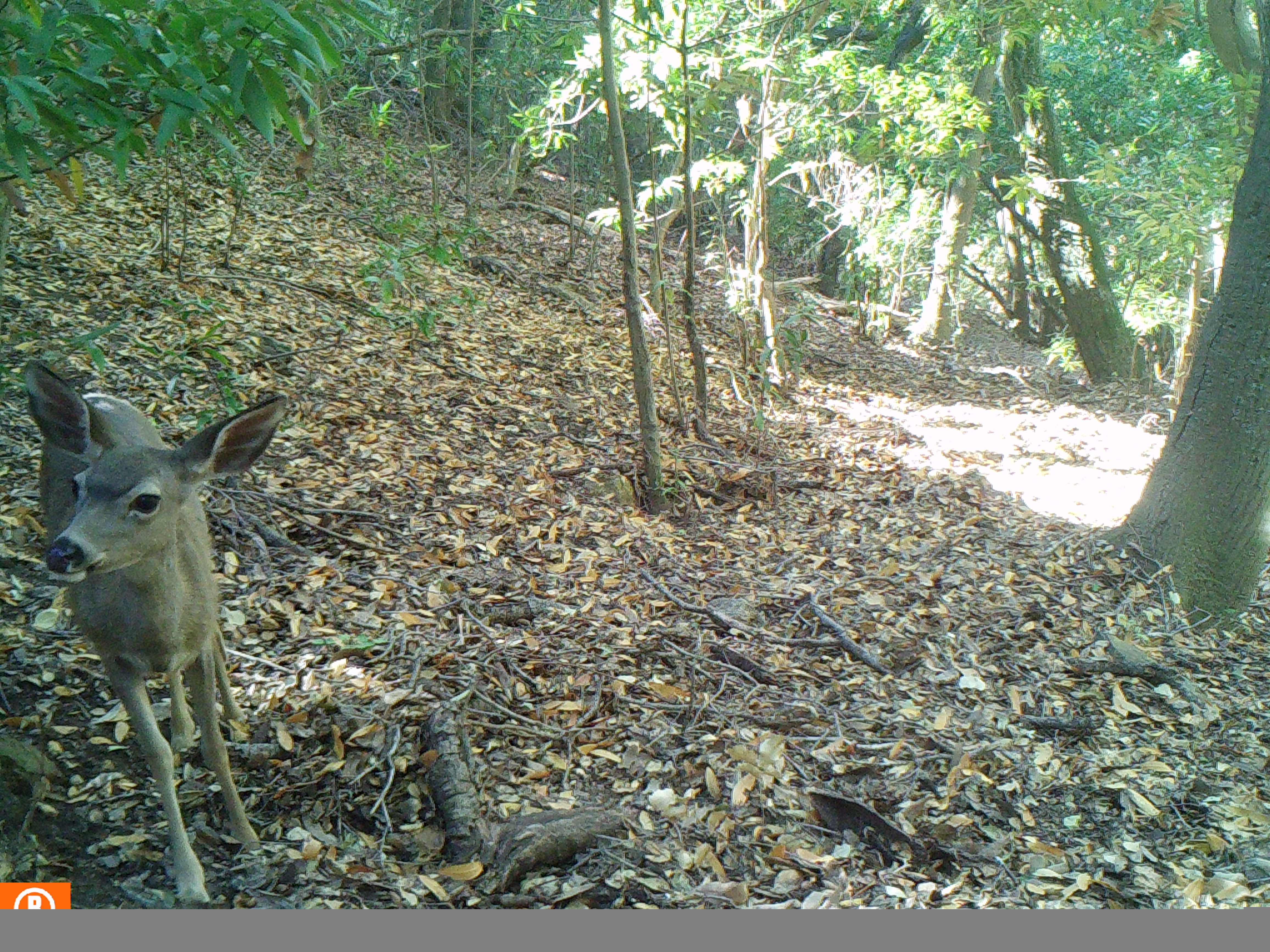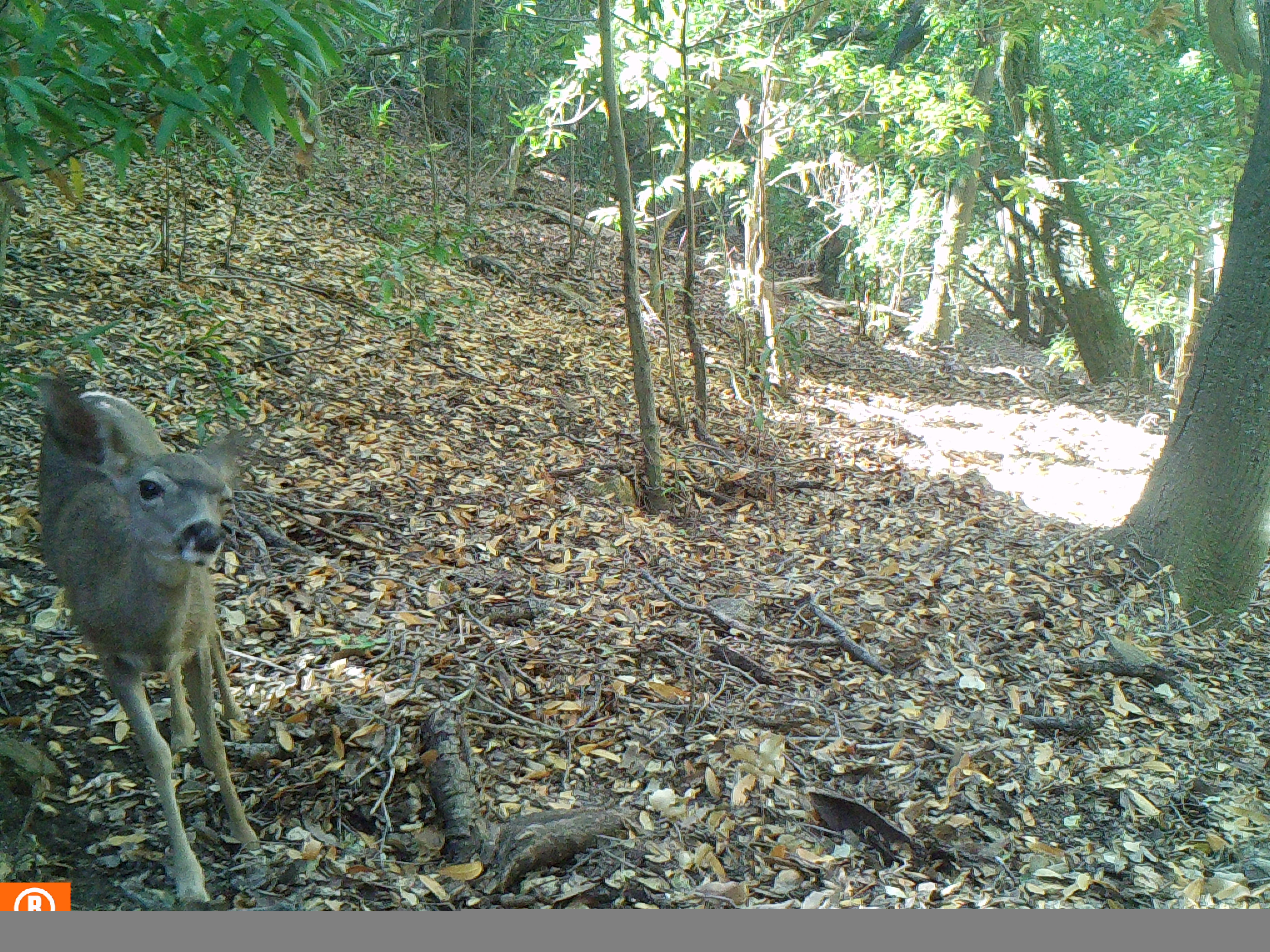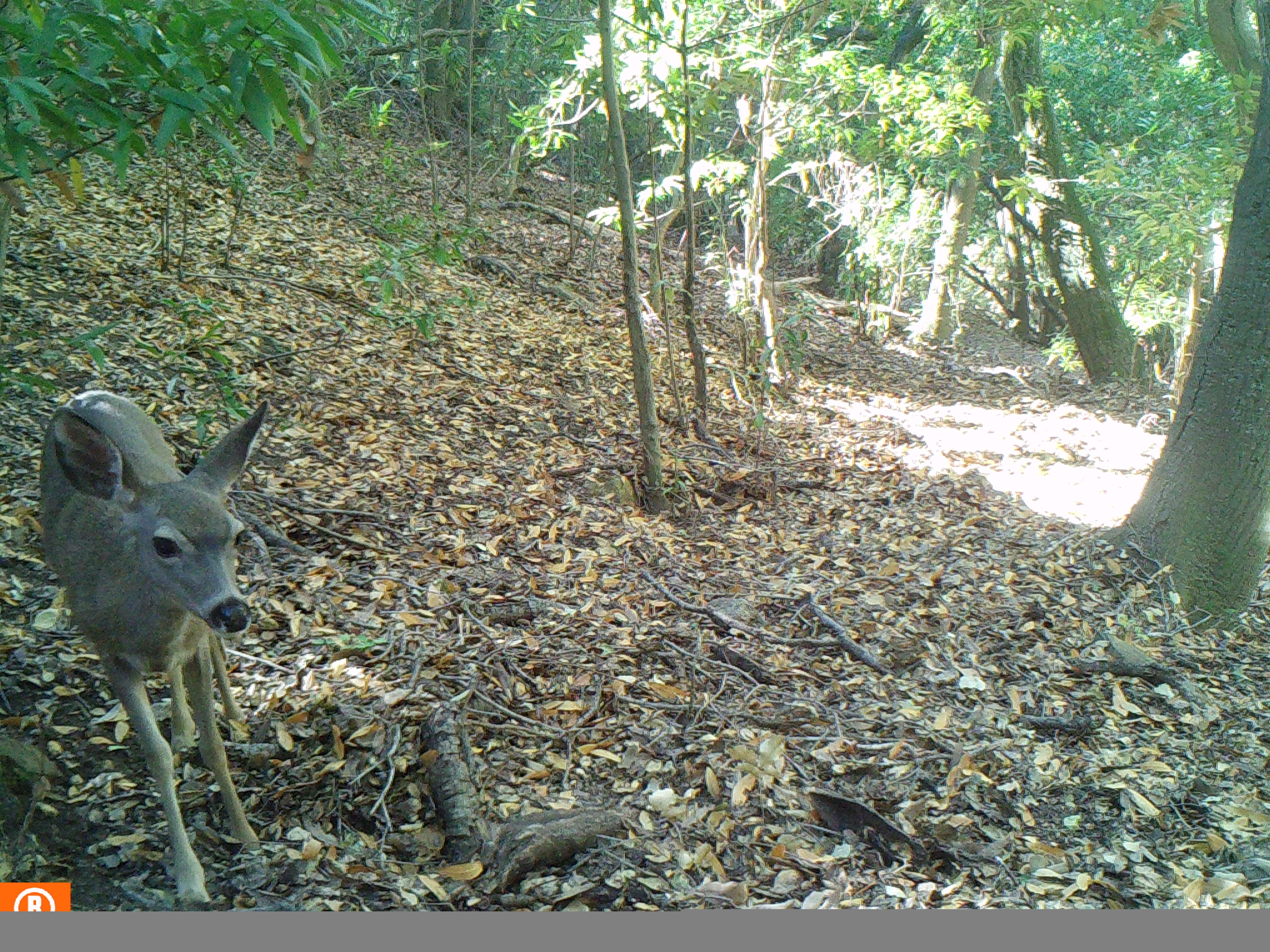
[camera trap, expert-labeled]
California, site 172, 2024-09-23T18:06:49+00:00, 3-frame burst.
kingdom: Animalia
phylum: Chordata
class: Mammalia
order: Artiodactyla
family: Cervidae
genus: Odocoileus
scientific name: Odocoileus hemionus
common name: mule deer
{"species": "mule deer (Odocoileus hemionus)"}